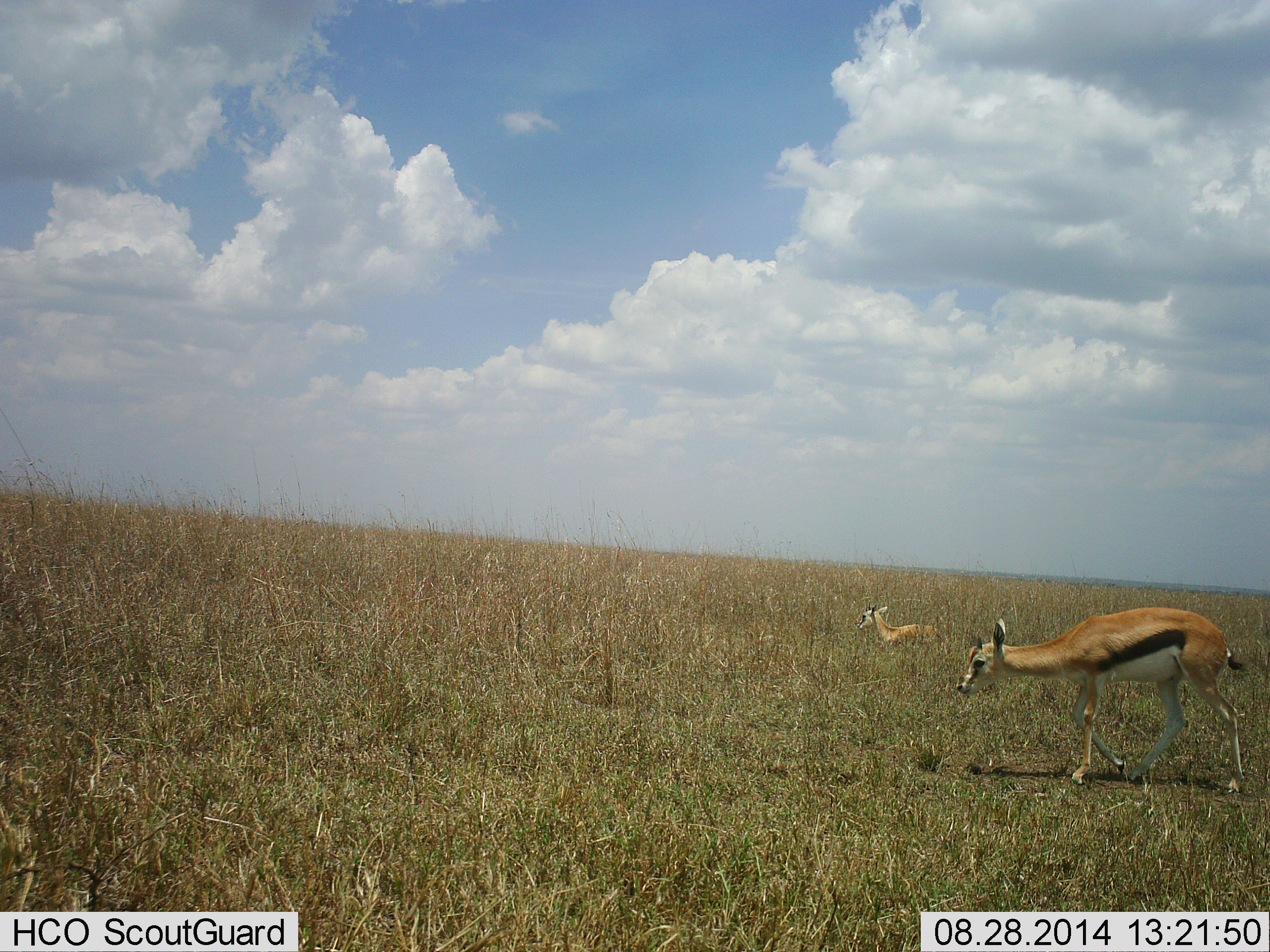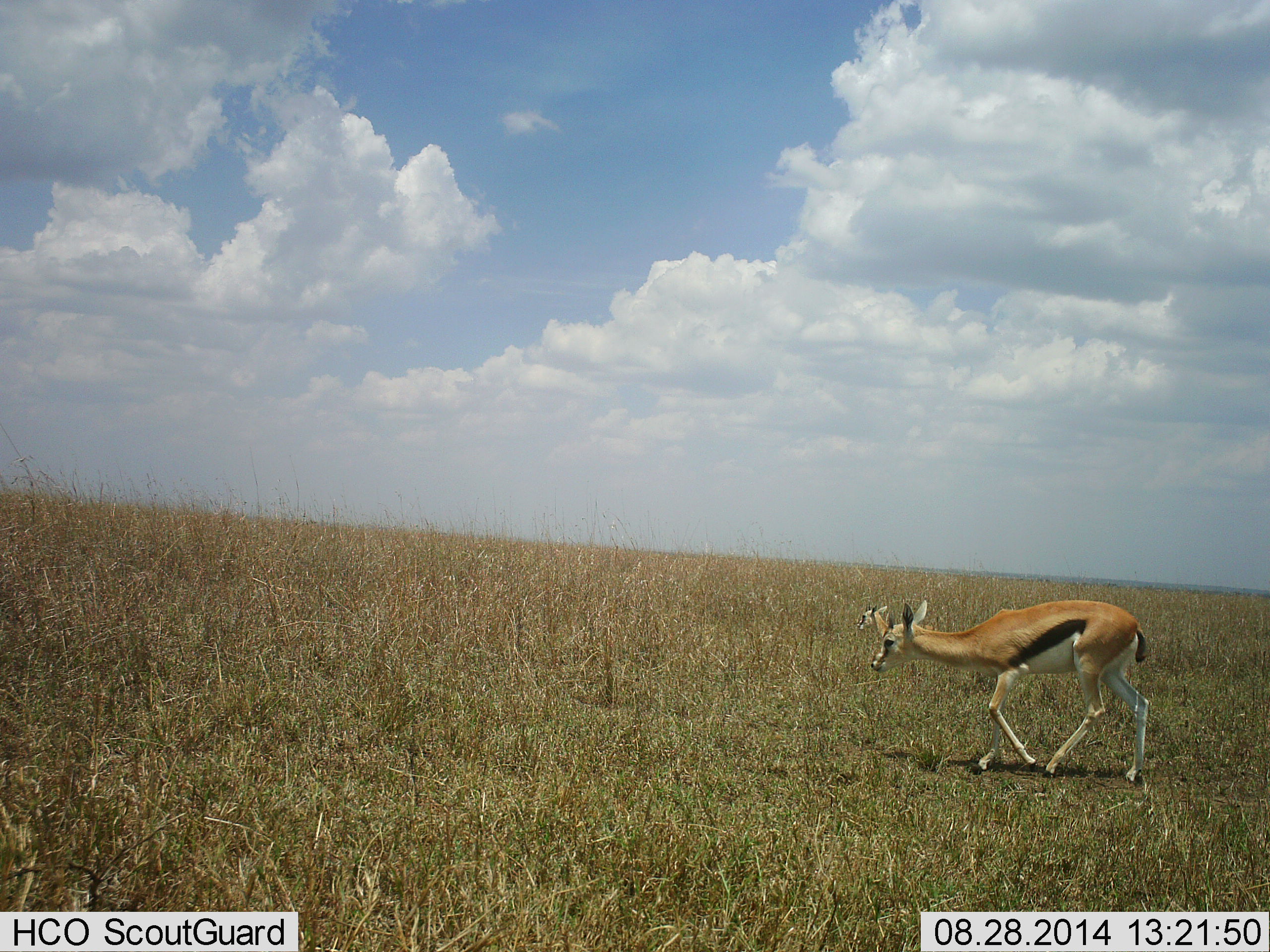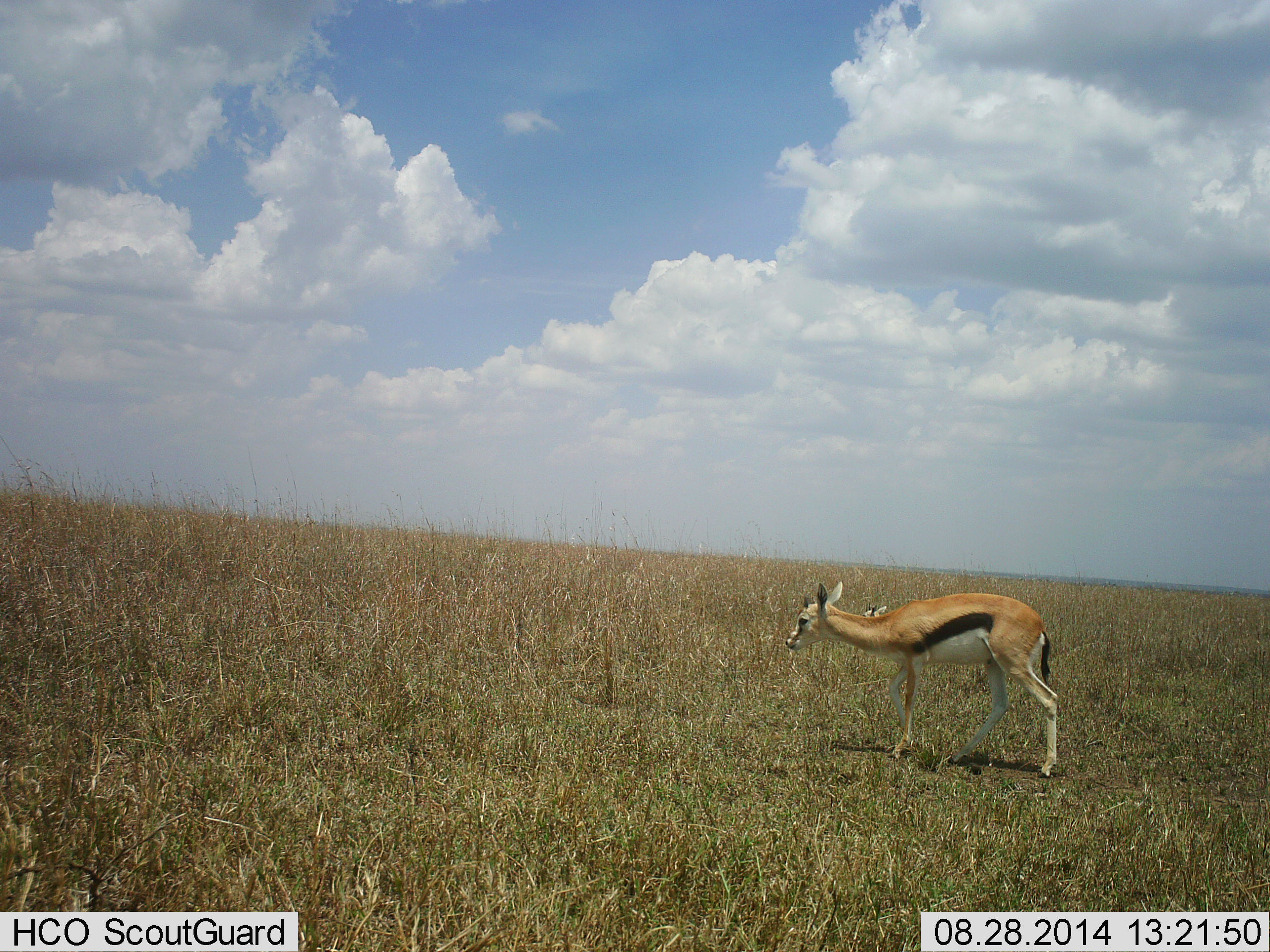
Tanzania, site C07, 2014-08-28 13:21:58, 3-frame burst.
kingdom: Animalia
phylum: Chordata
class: Mammalia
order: Artiodactyla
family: Bovidae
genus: Eudorcas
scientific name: Eudorcas thomsonii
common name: thomson's gazelle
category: gazellethomsons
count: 2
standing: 30%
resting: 60%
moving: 90%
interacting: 0%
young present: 0%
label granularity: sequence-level